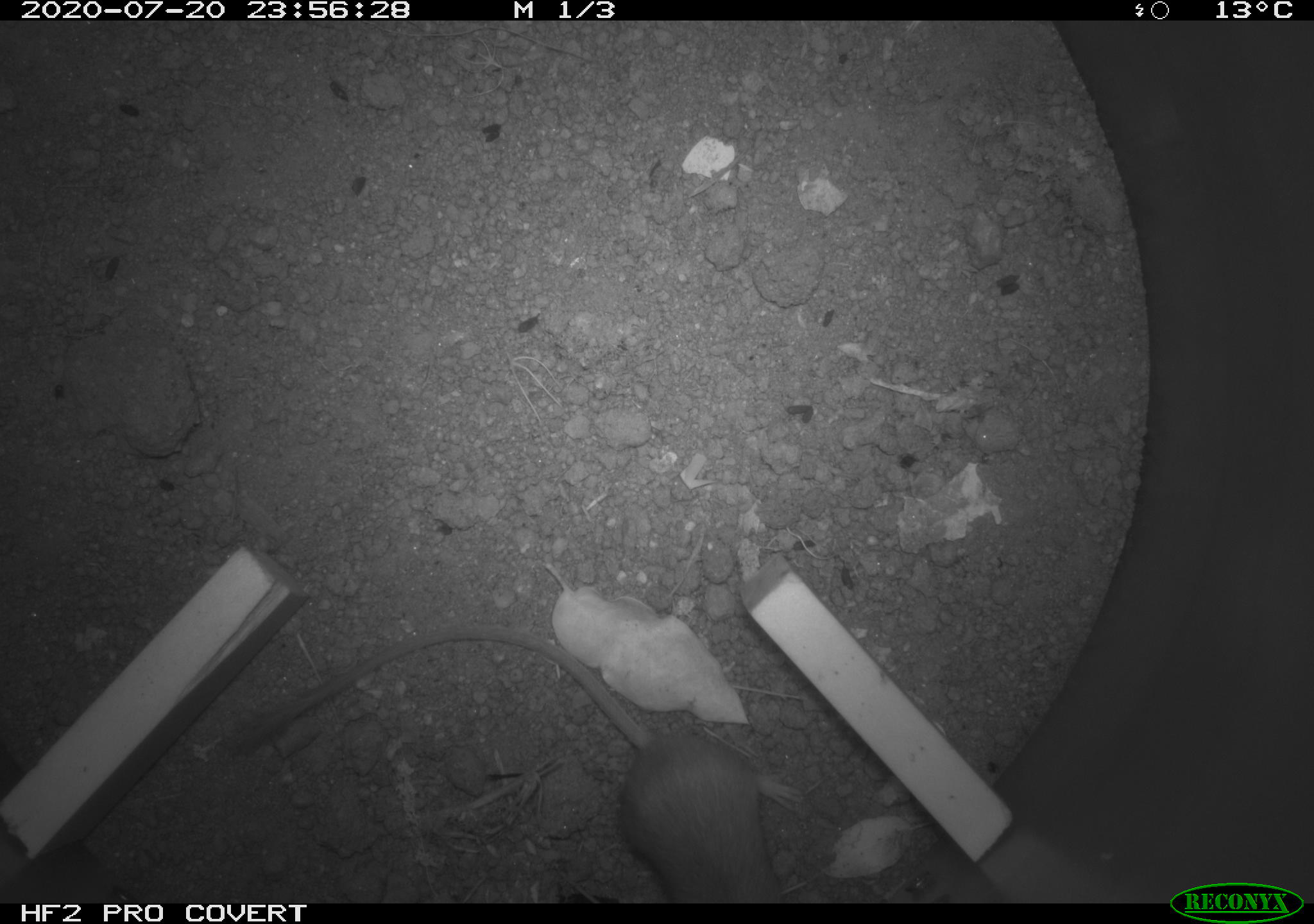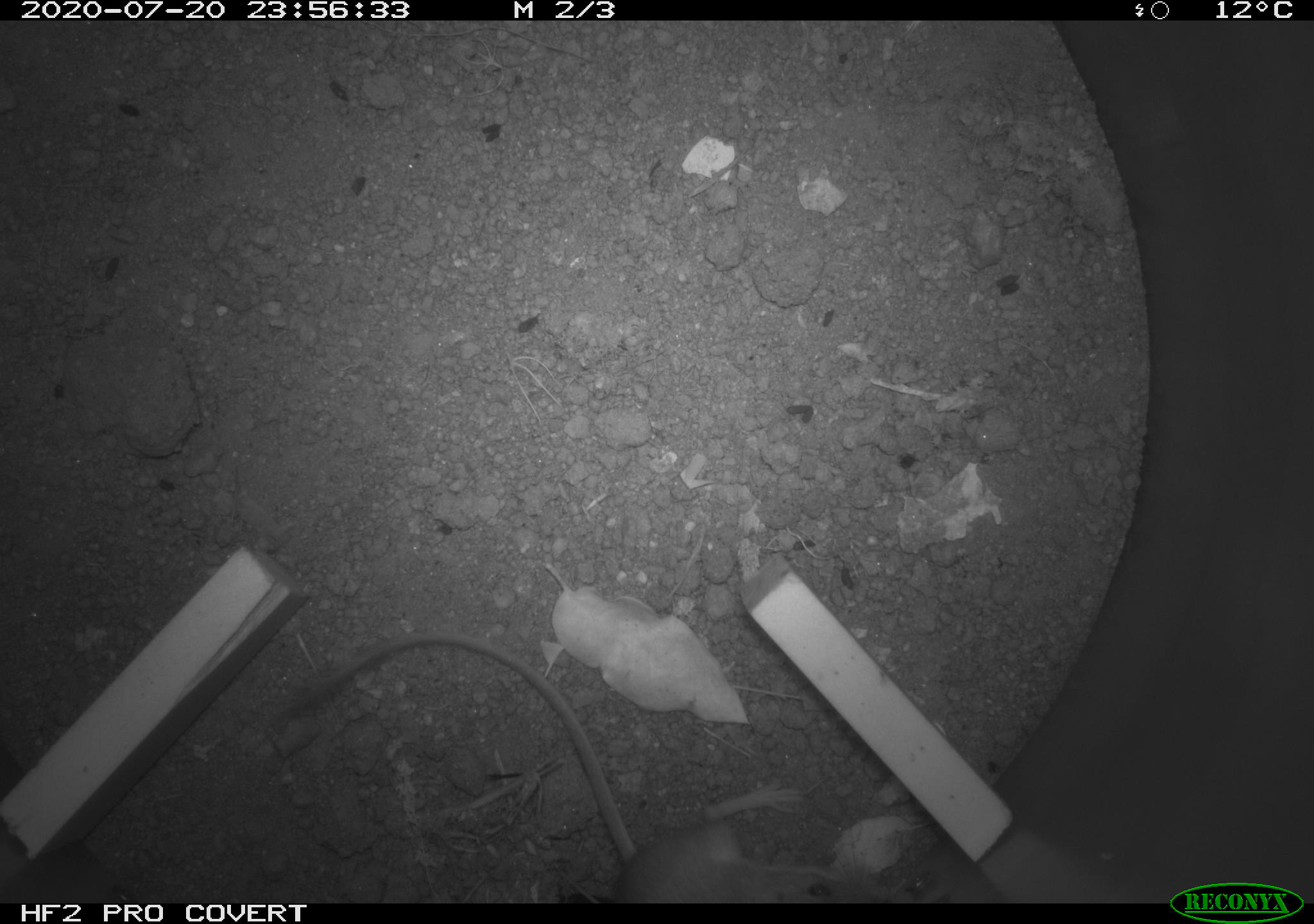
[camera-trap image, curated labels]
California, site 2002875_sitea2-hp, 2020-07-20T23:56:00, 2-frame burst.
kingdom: Animalia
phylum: Chordata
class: Mammalia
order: Rodentia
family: Heteromyidae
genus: Dipodomys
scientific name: Dipodomys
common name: kangaroo rats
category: dipodomys species